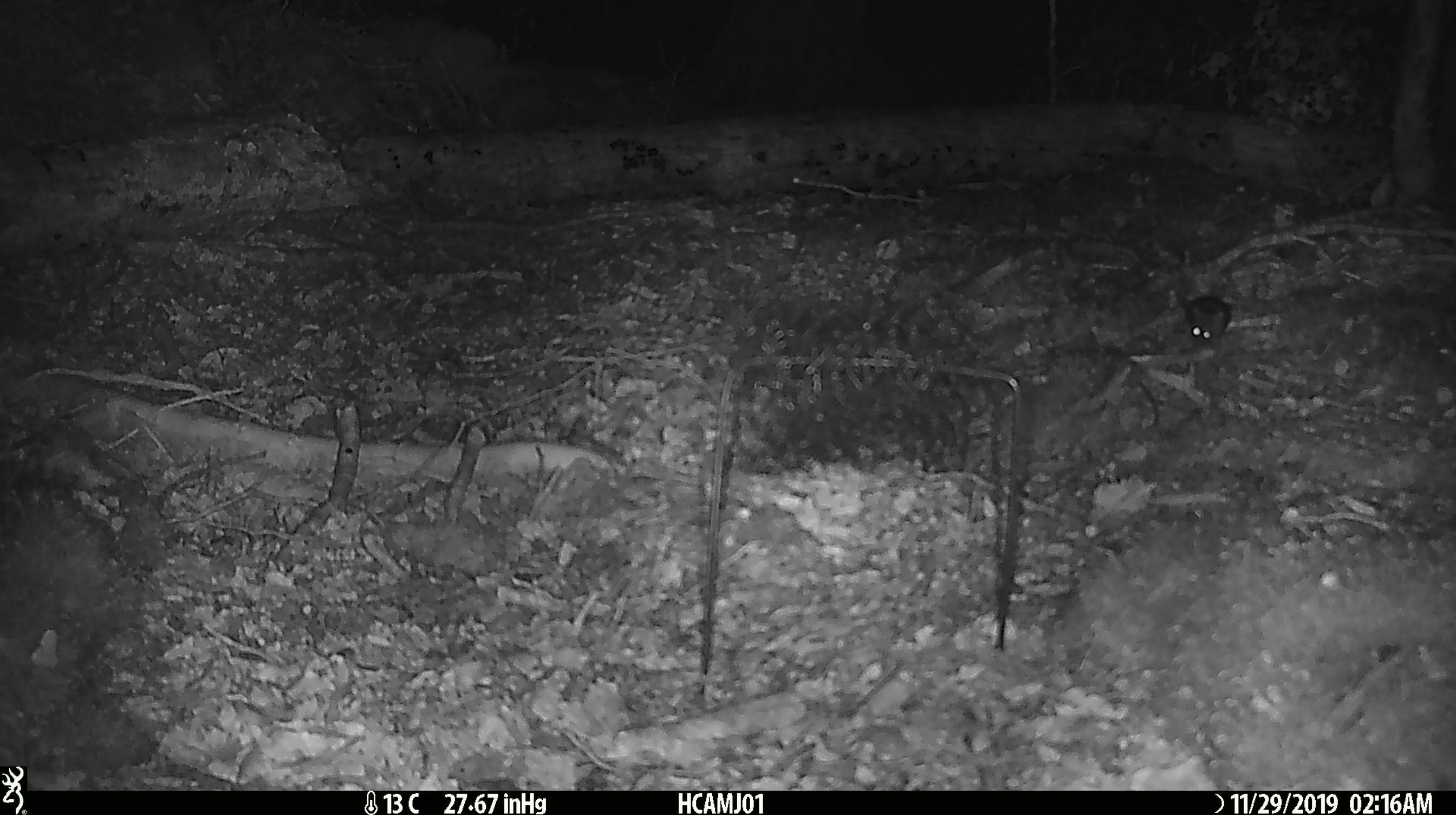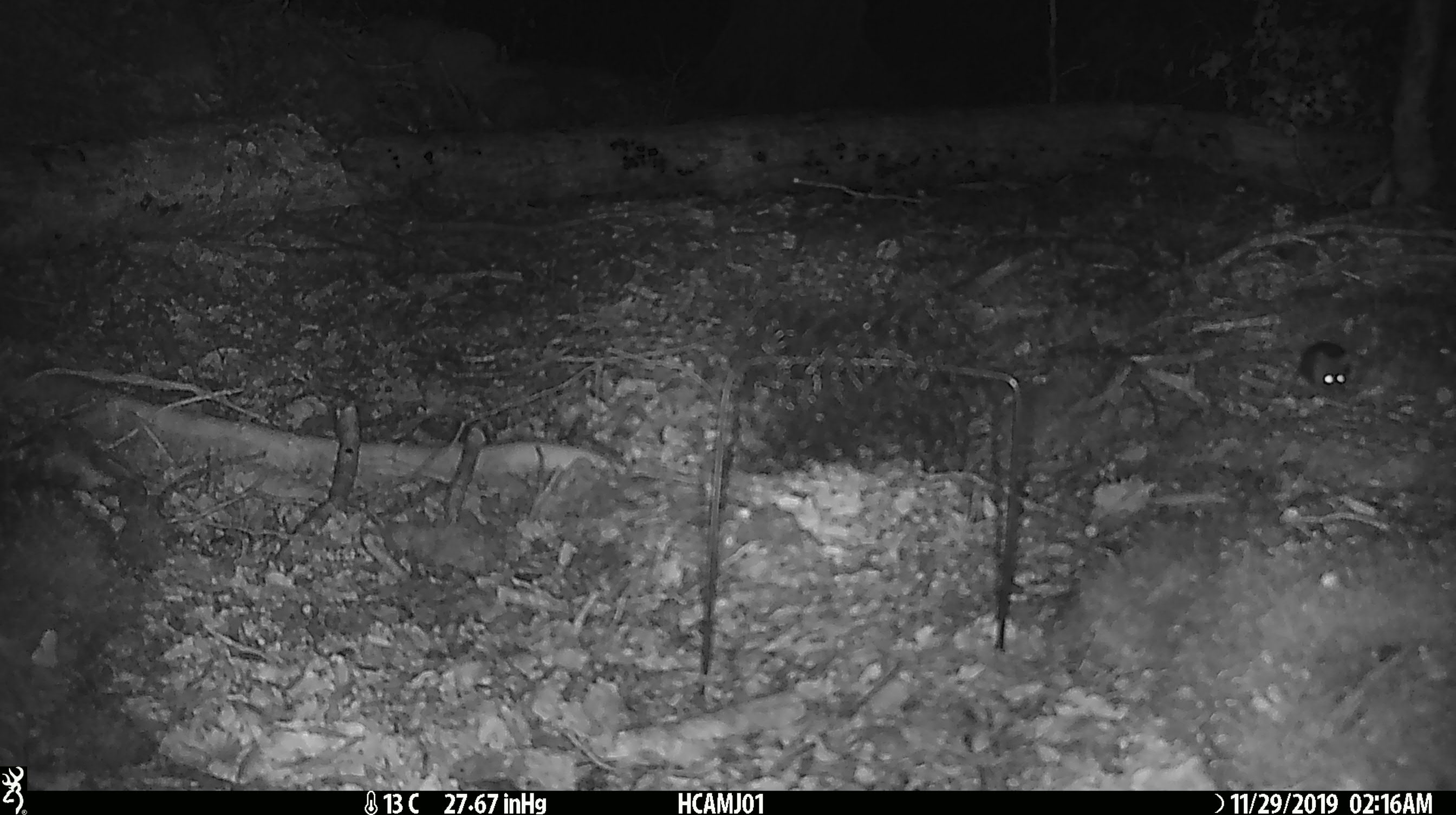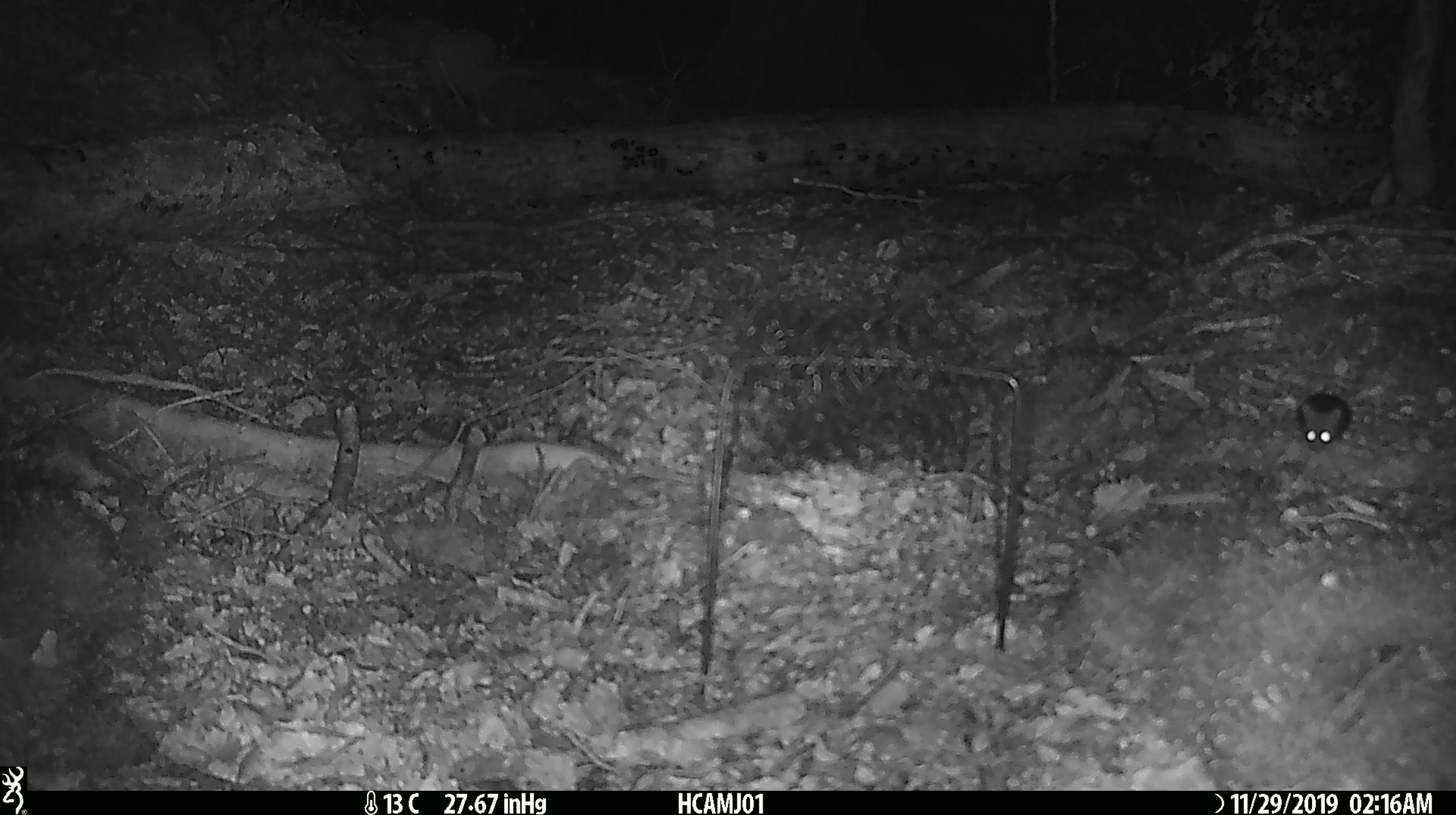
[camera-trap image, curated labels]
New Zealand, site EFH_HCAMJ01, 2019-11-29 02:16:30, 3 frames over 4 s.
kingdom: Animalia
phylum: Chordata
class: Mammalia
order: Rodentia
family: Muridae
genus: Mus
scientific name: Mus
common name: mouse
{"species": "mouse (Mus)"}